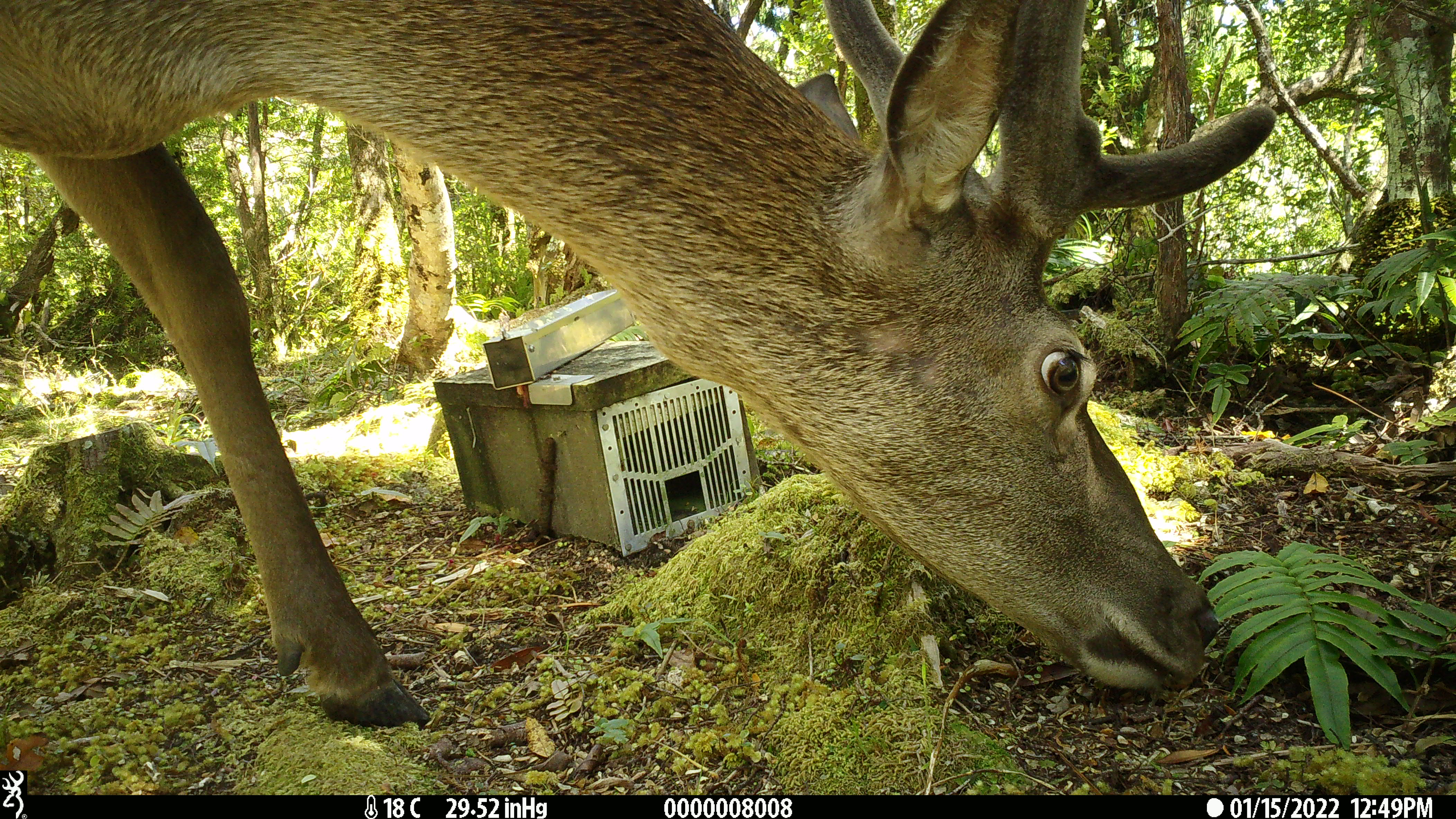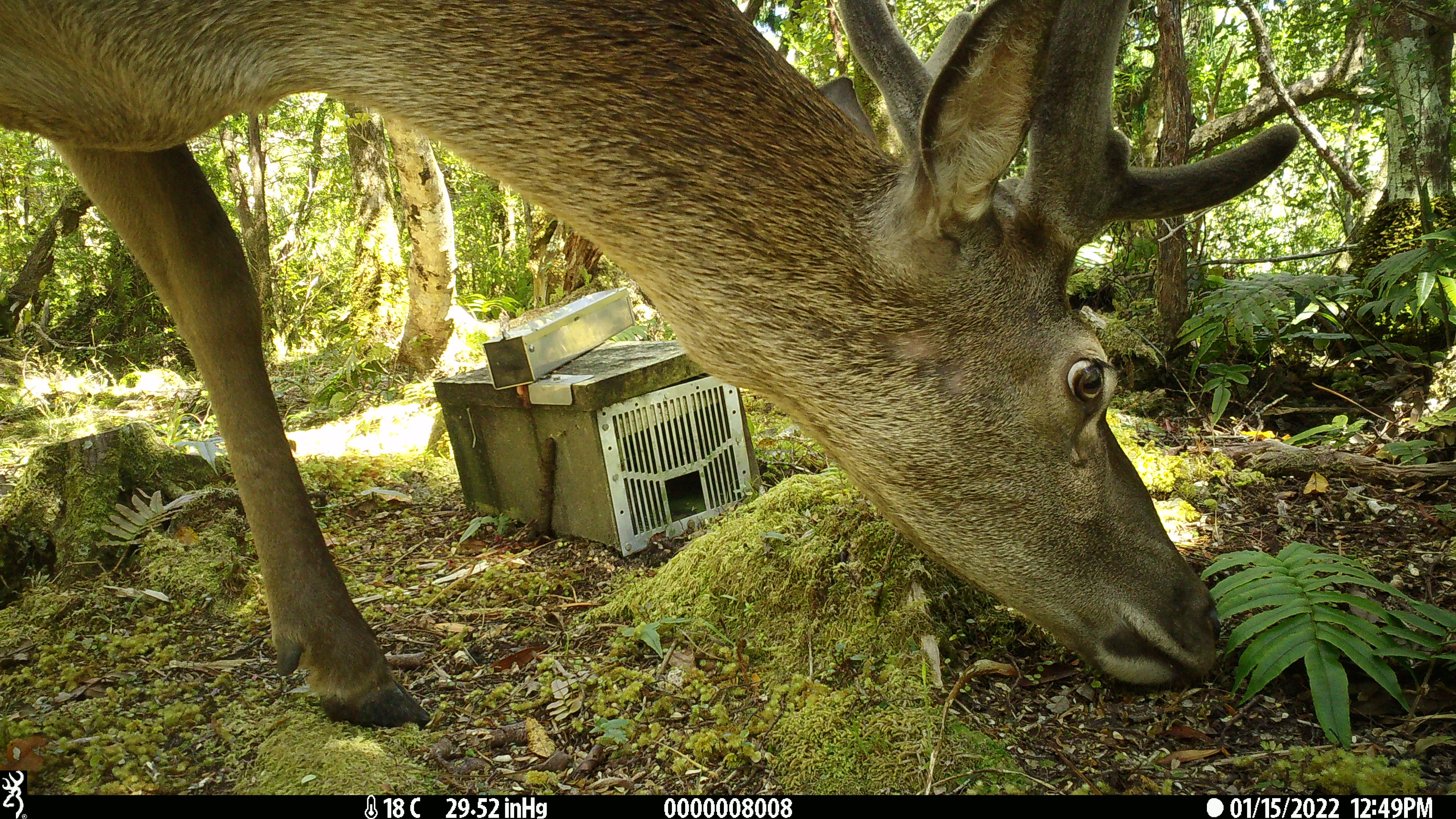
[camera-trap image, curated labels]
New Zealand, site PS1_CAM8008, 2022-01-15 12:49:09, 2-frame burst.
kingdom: Animalia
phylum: Chordata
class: Mammalia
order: Artiodactyla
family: Cervidae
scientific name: Cervidae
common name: deer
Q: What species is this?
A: Deer (Cervidae).